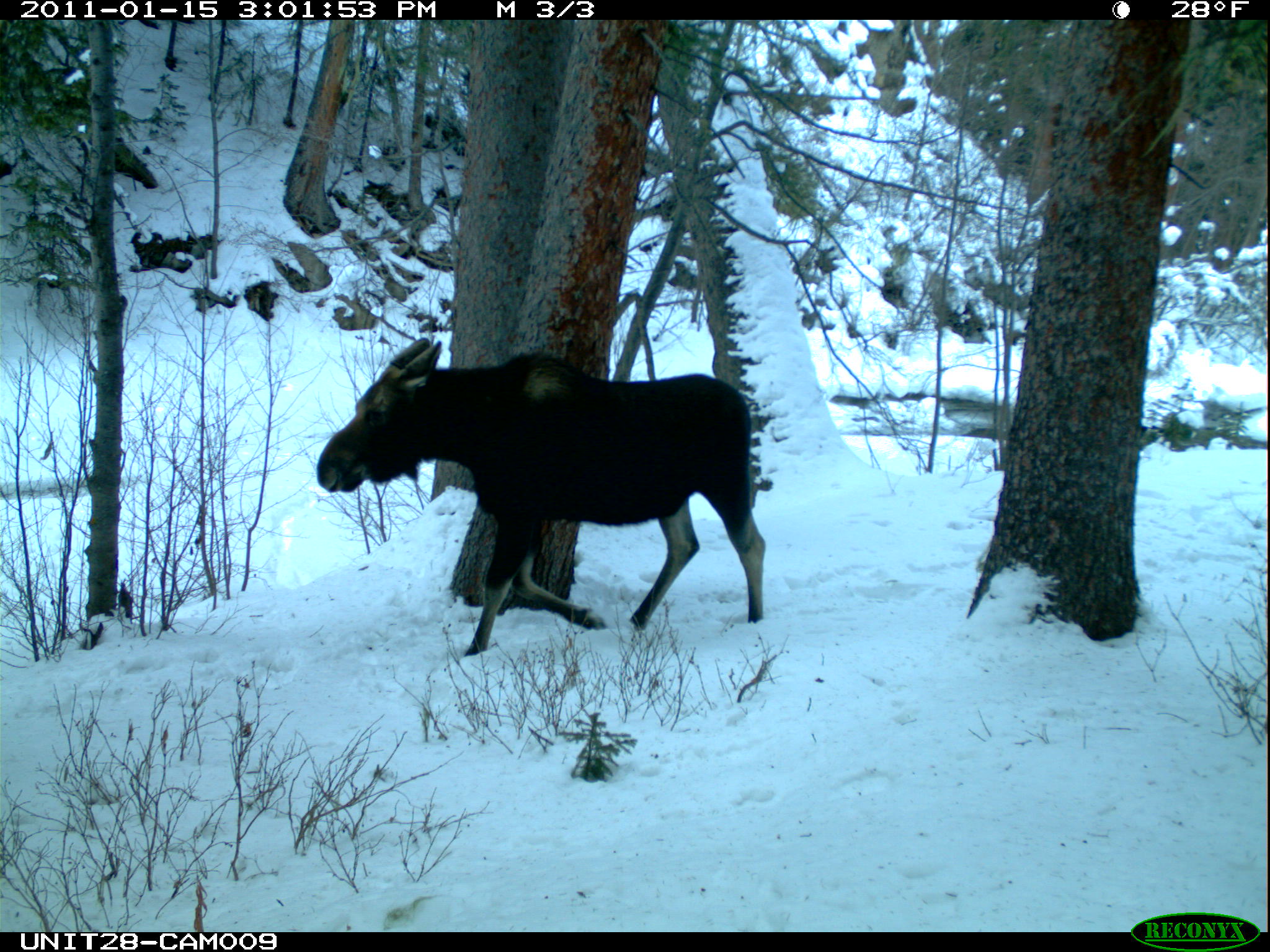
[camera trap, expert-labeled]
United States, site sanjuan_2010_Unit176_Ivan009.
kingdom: Animalia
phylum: Chordata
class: Mammalia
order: Artiodactyla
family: Cervidae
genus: Alces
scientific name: Alces alces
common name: moose